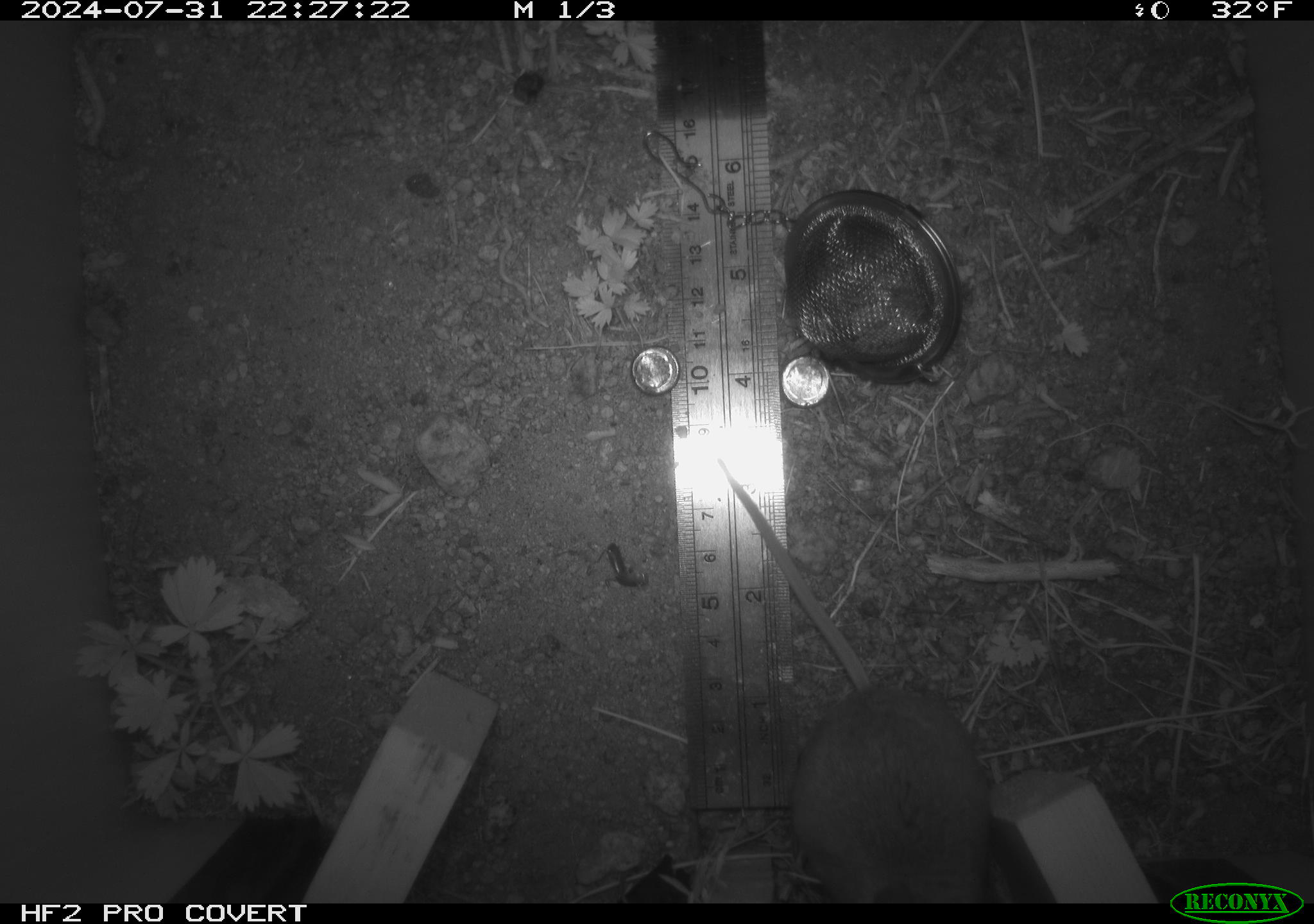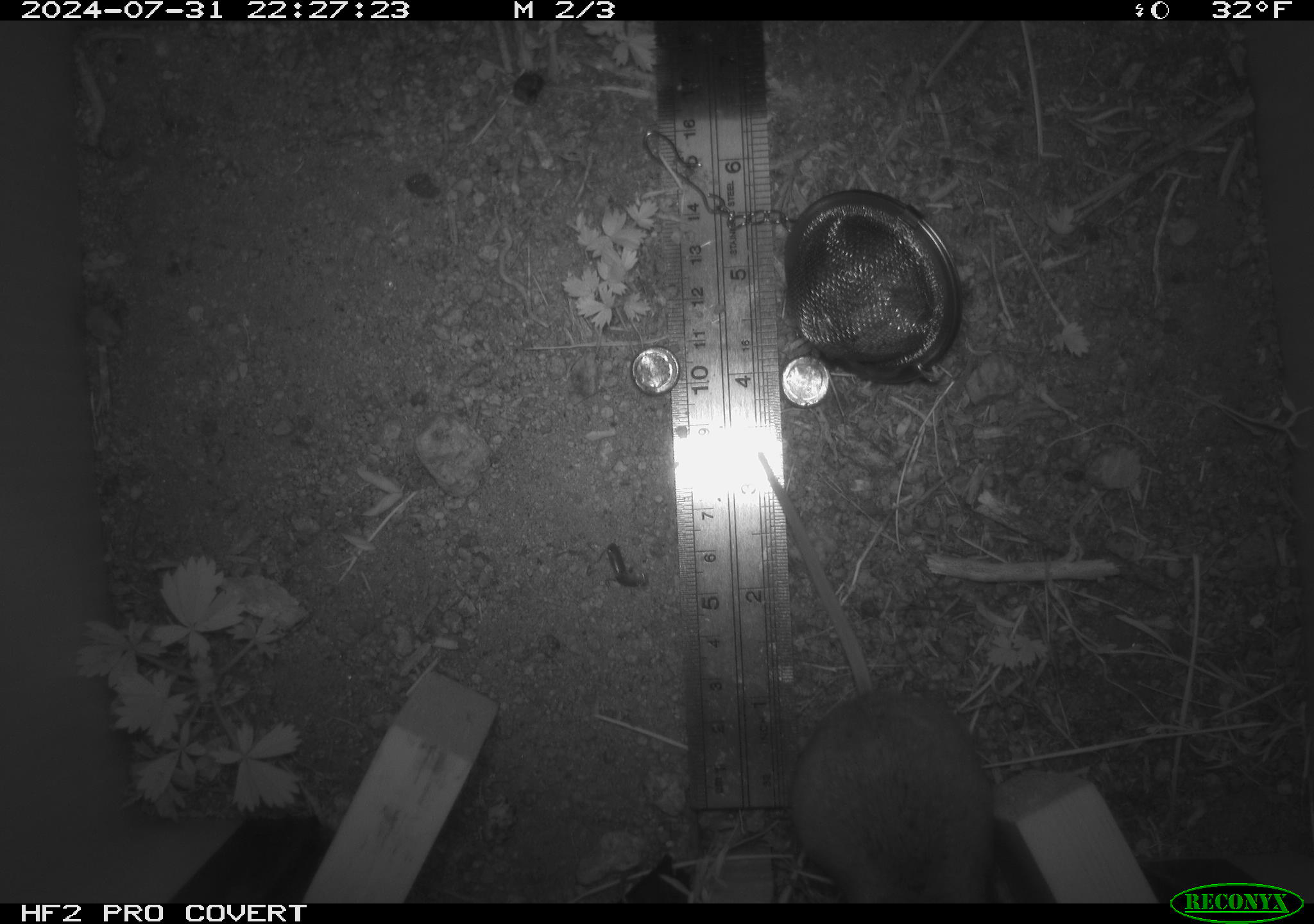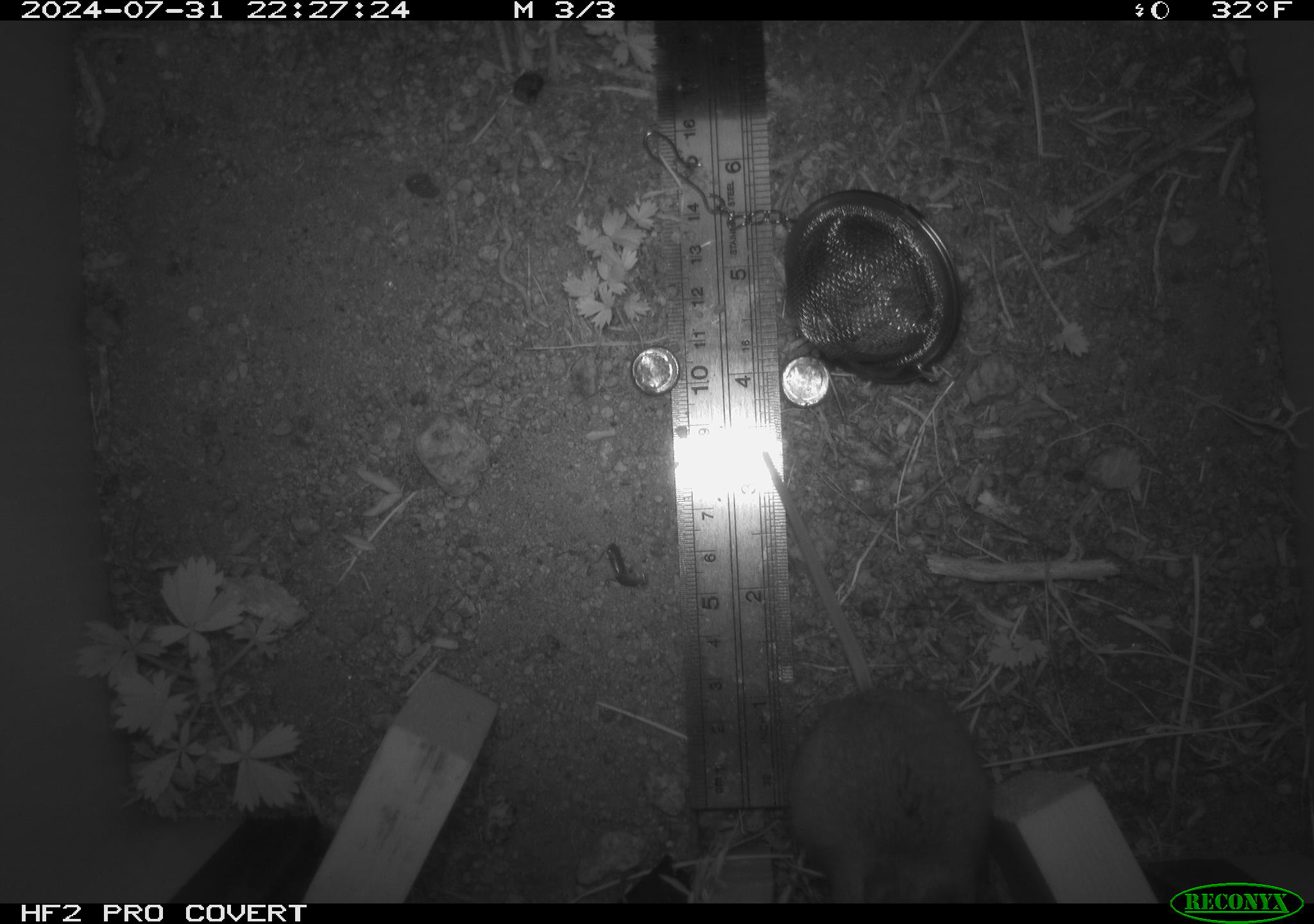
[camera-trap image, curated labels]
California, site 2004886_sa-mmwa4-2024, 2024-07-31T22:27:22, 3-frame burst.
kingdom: Animalia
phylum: Chordata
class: Mammalia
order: Rodentia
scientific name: Rodentia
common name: mouse species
Mouse species (Rodentia).